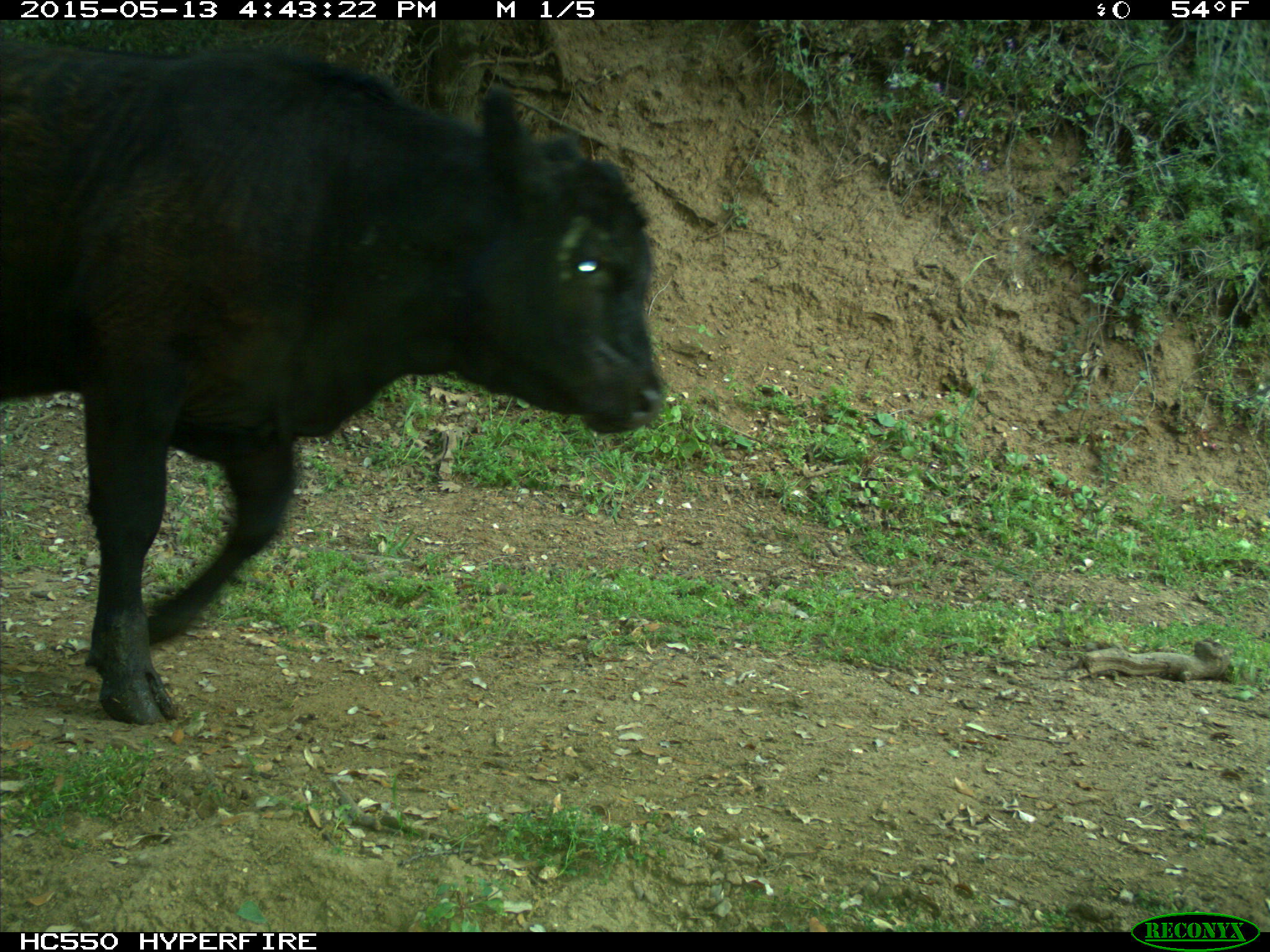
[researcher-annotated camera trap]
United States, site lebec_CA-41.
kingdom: Animalia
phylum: Chordata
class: Mammalia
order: Artiodactyla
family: Bovidae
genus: Bos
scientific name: Bos taurus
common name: domestic cow